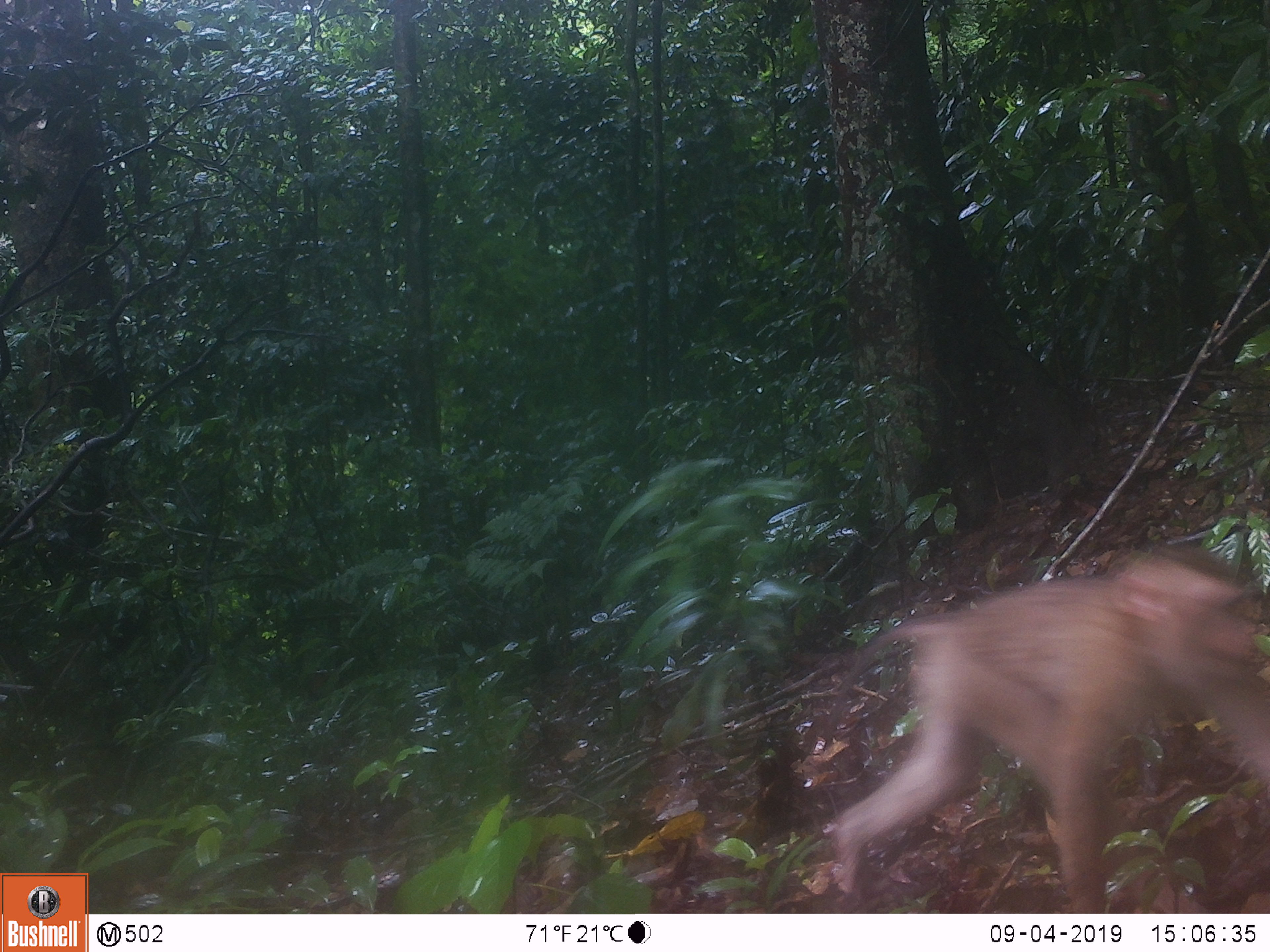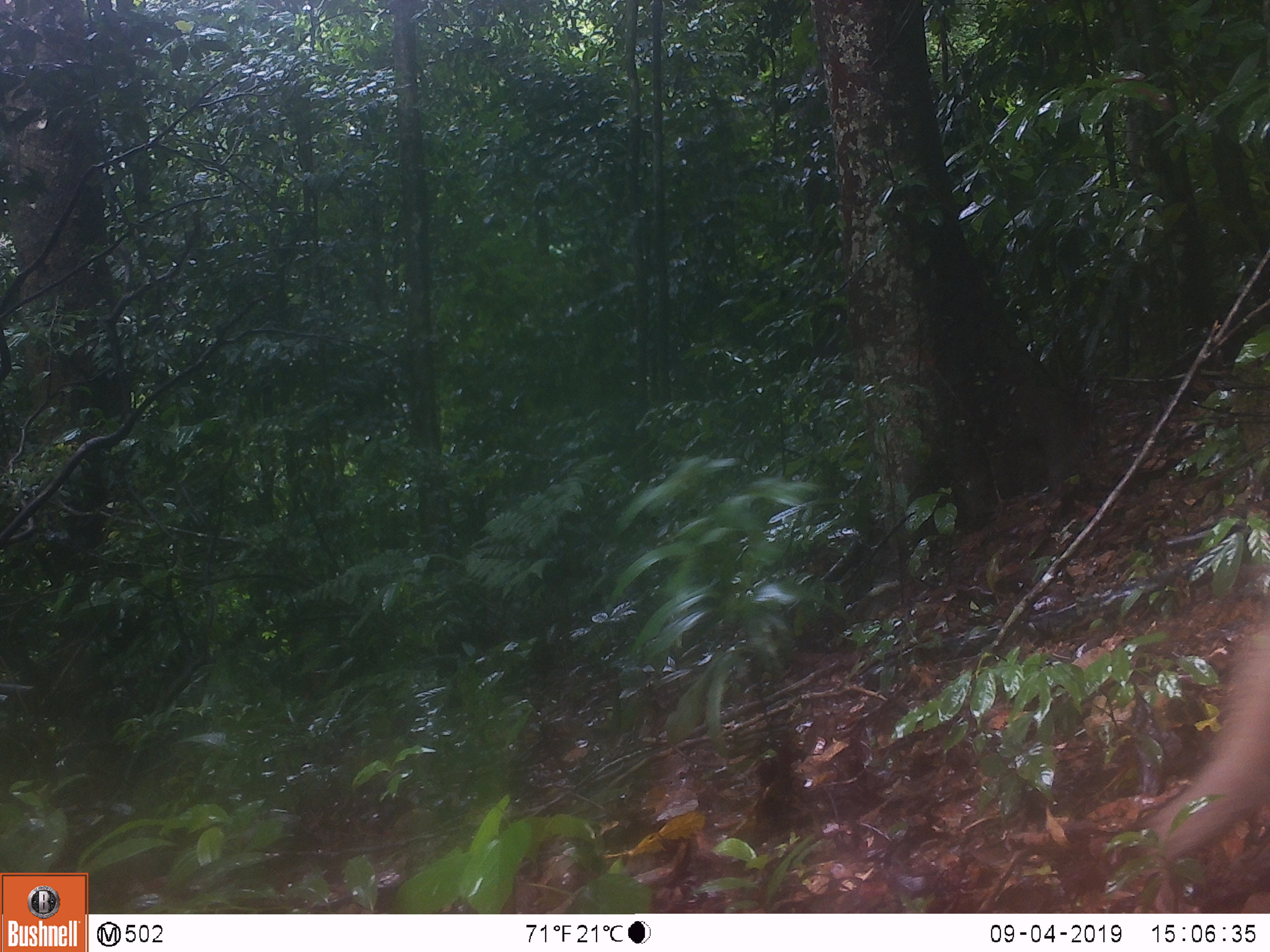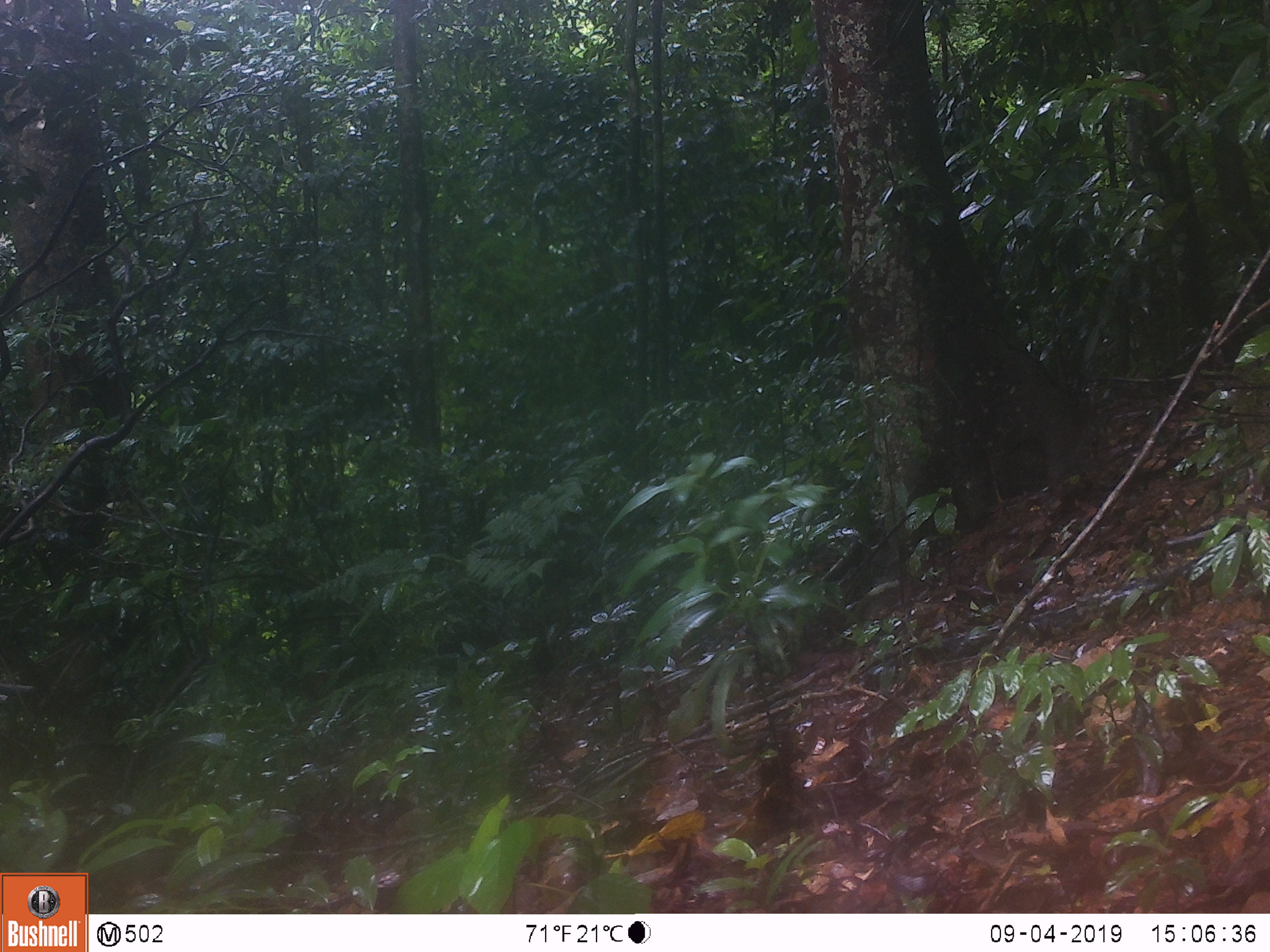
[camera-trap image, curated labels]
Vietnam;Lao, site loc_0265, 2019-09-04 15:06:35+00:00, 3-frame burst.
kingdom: Animalia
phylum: Chordata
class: Mammalia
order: Primates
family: Cercopithecidae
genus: Macaca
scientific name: Macaca nemestrina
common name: pig-tailed macaque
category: pig tailed macaque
Pig tailed macaque (pig-tailed macaque) (Macaca nemestrina). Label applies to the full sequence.